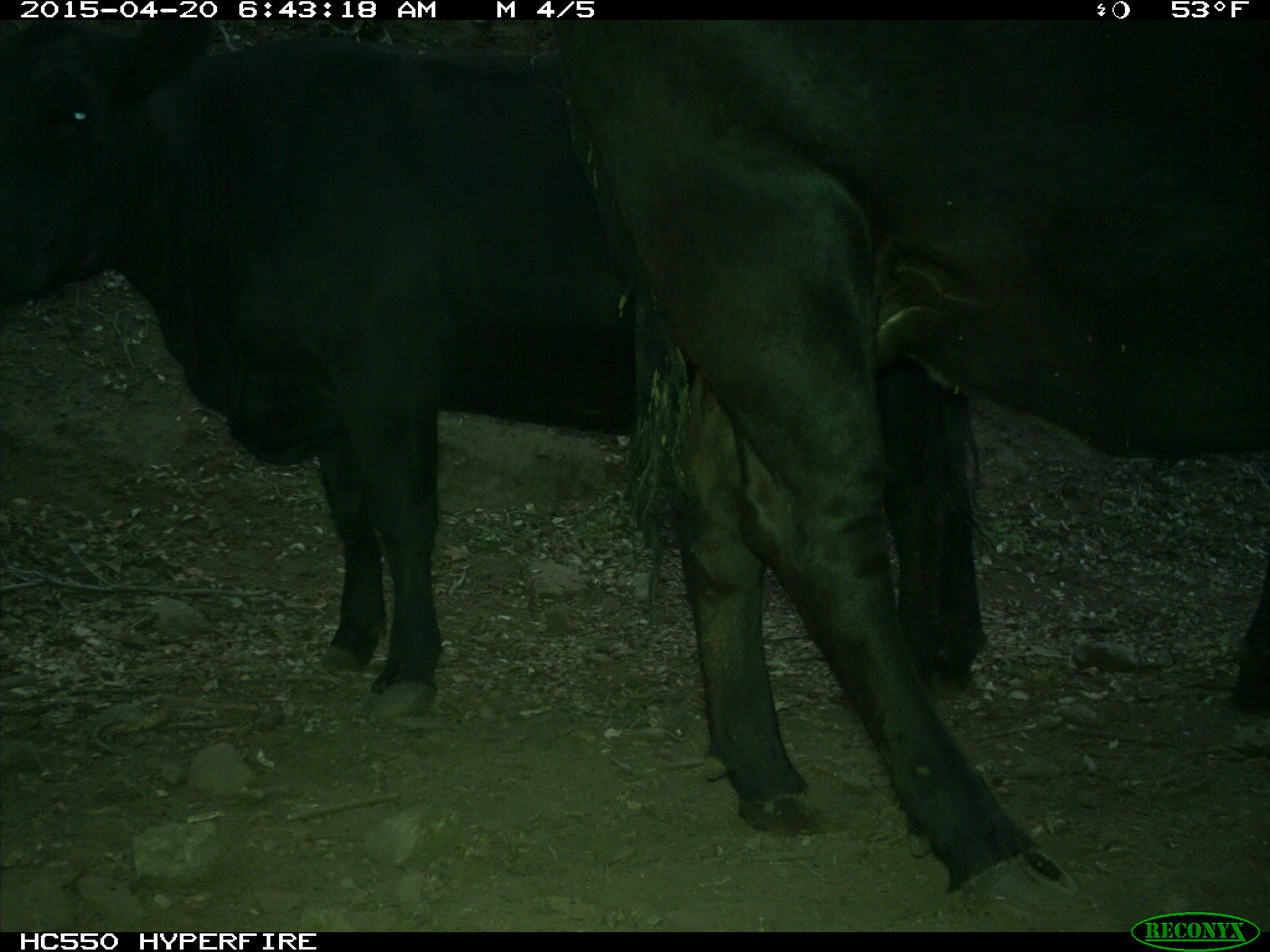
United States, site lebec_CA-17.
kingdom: Animalia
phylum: Chordata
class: Mammalia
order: Artiodactyla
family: Bovidae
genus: Bos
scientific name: Bos taurus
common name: domestic cow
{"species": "Bos taurus (domestic cow)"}